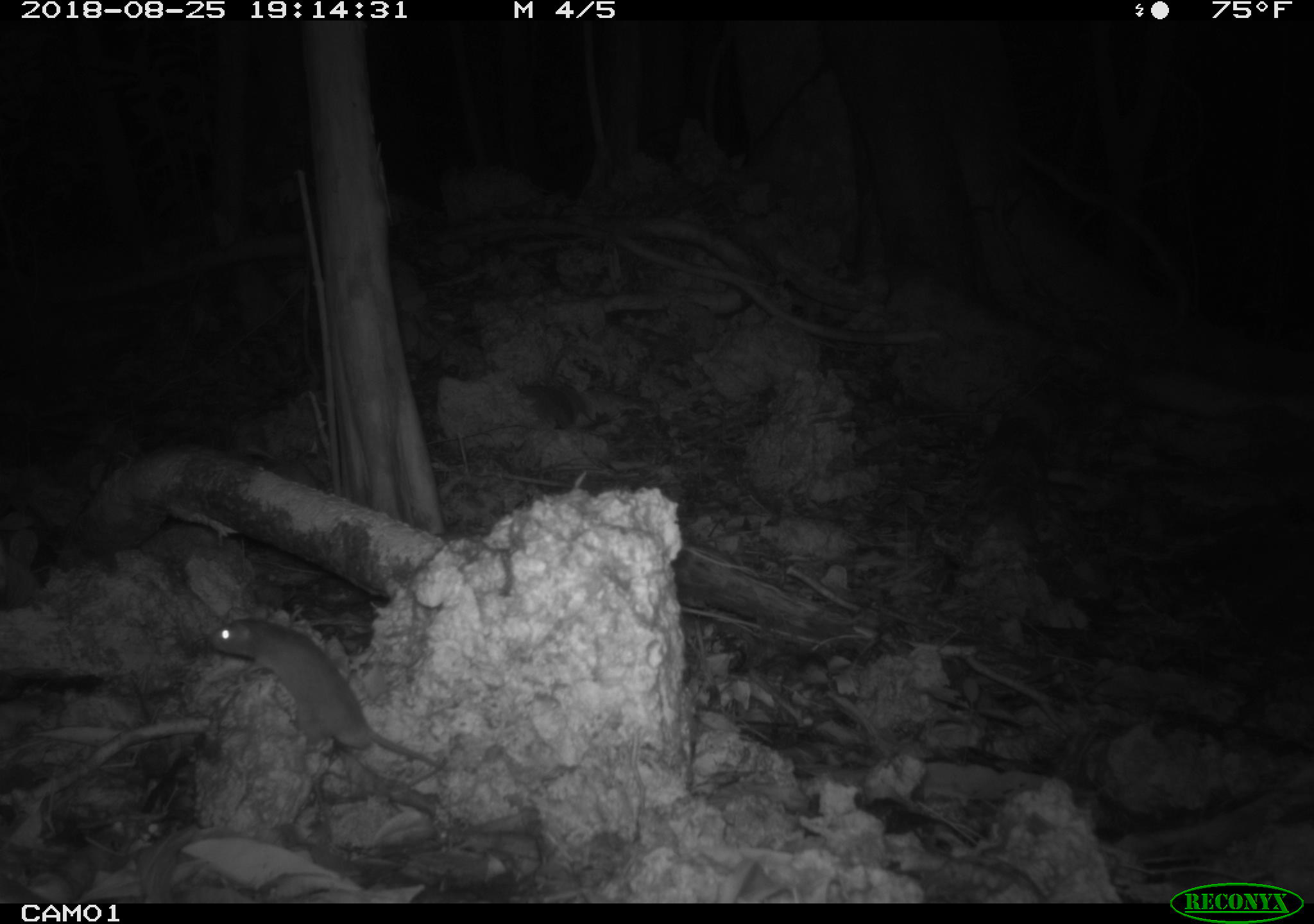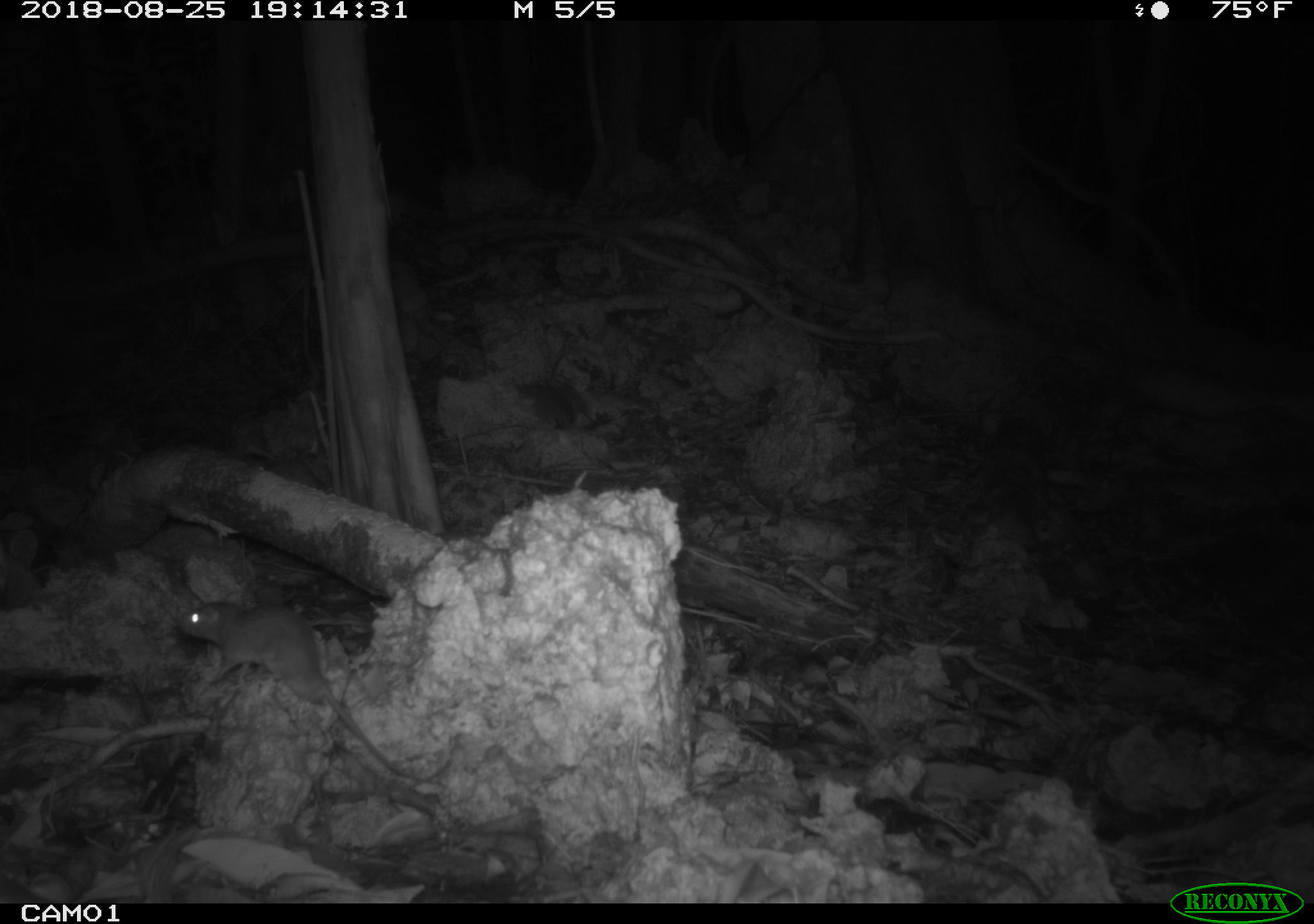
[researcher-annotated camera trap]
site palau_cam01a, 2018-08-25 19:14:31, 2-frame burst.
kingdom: Animalia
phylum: Chordata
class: Mammalia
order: Rodentia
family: Muridae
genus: Rattus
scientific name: Rattus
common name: rat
Rat (Rattus).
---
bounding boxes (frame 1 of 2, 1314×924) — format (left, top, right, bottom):
rat: (201, 609, 471, 784)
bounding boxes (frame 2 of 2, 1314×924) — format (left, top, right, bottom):
rat: (172, 572, 447, 791)